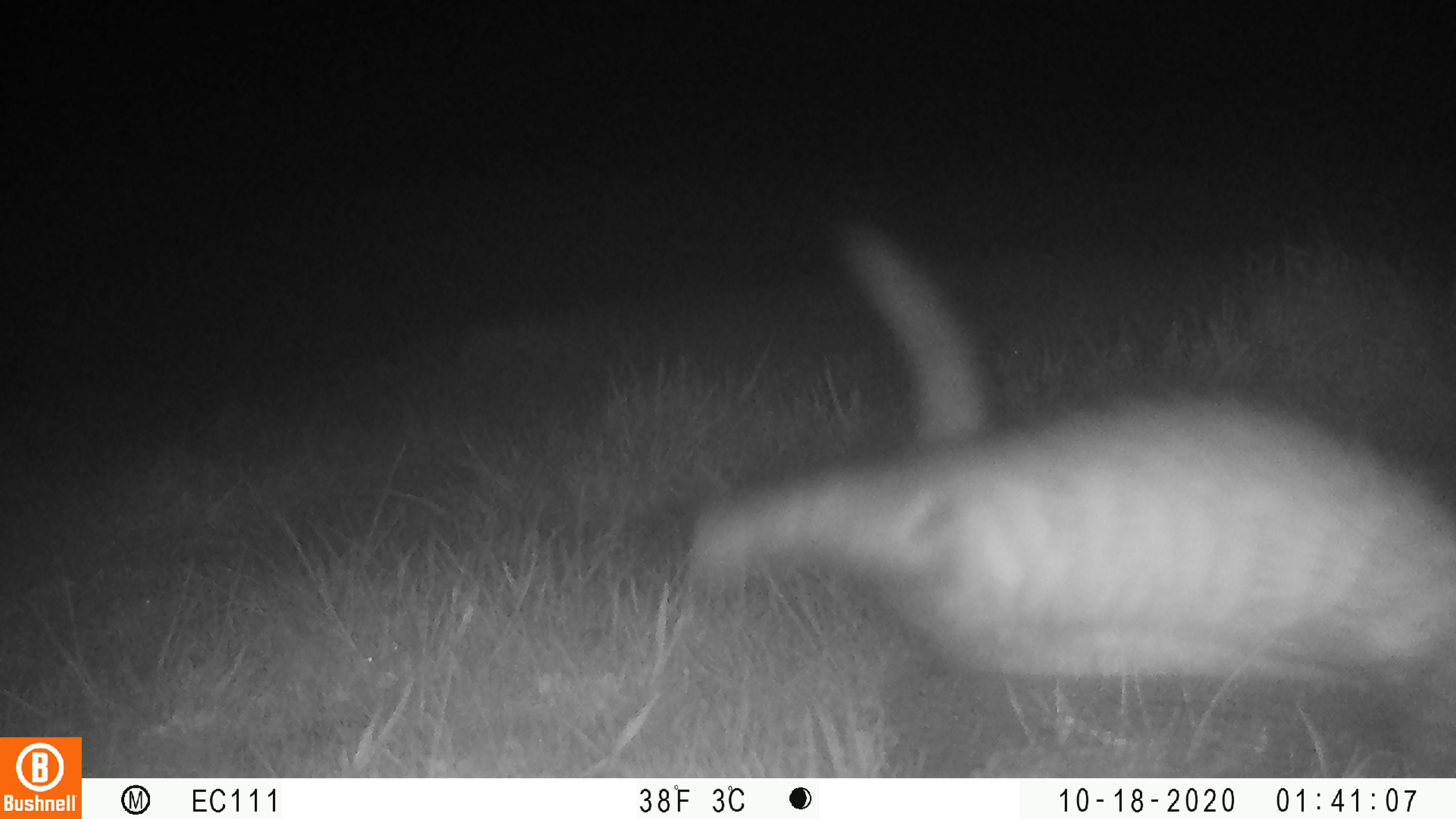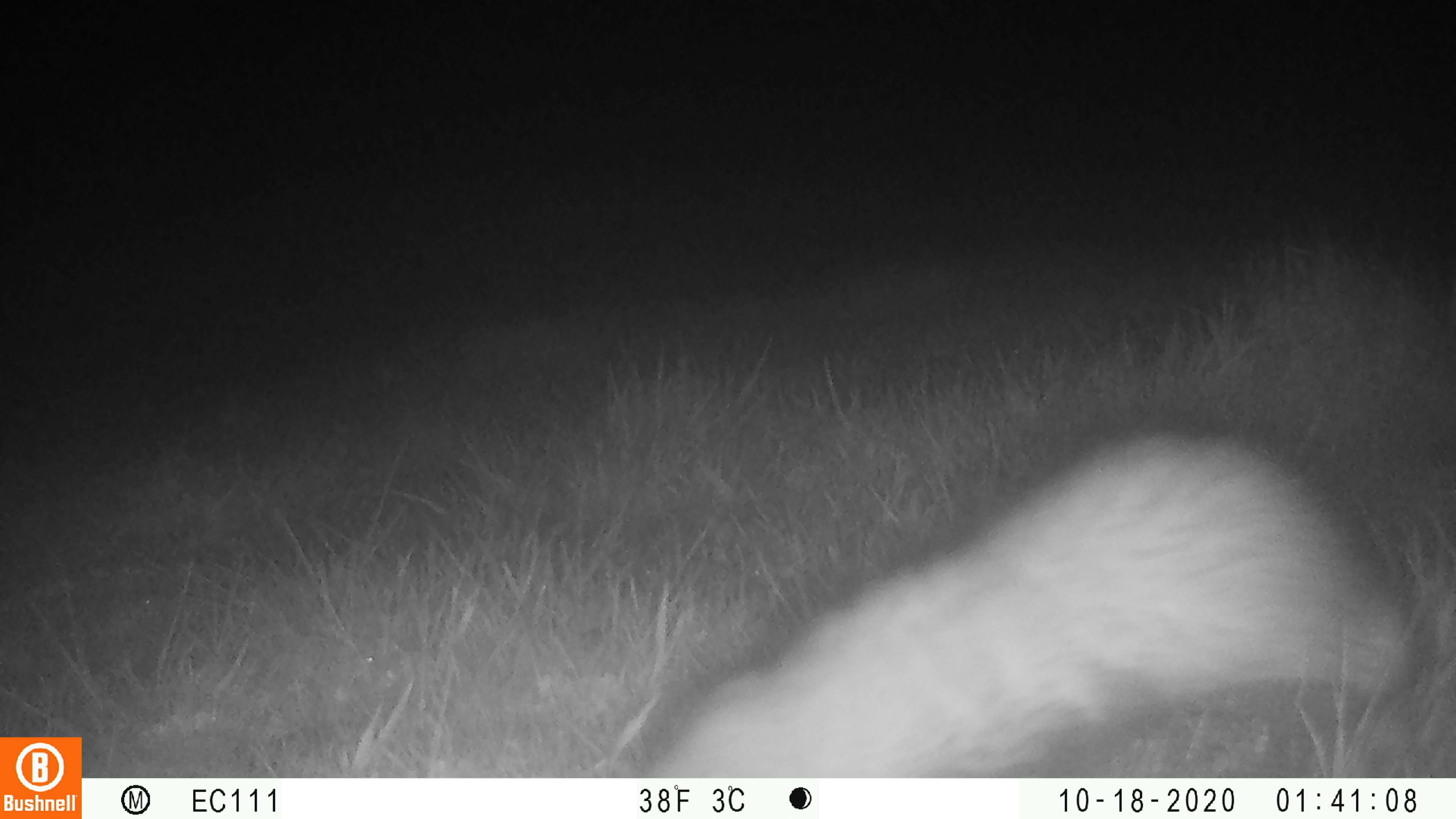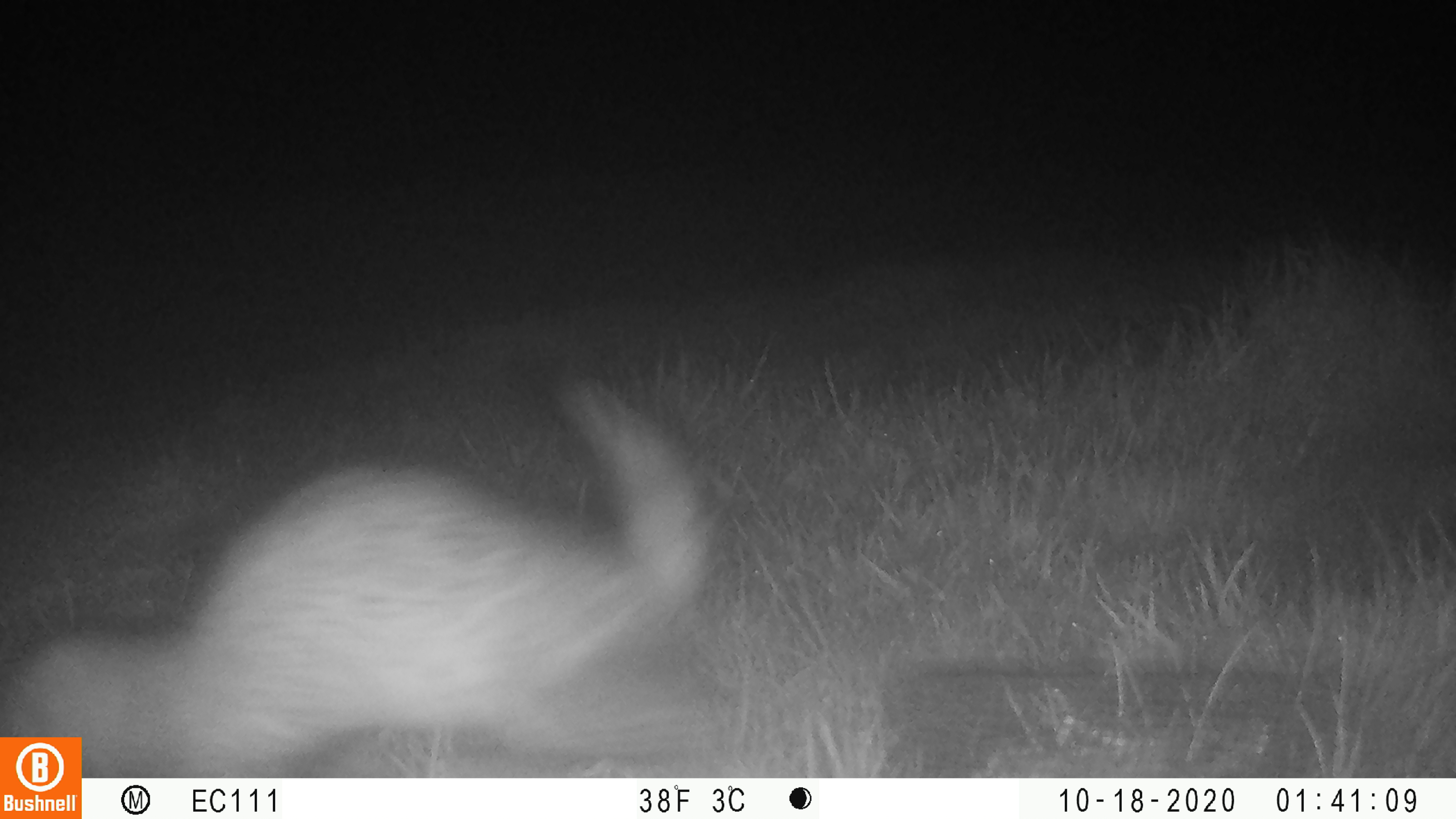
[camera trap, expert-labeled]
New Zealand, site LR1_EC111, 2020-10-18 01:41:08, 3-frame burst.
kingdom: Animalia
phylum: Chordata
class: Mammalia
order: Carnivora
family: Mustelidae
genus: Mustela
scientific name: Mustela furo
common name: ferret